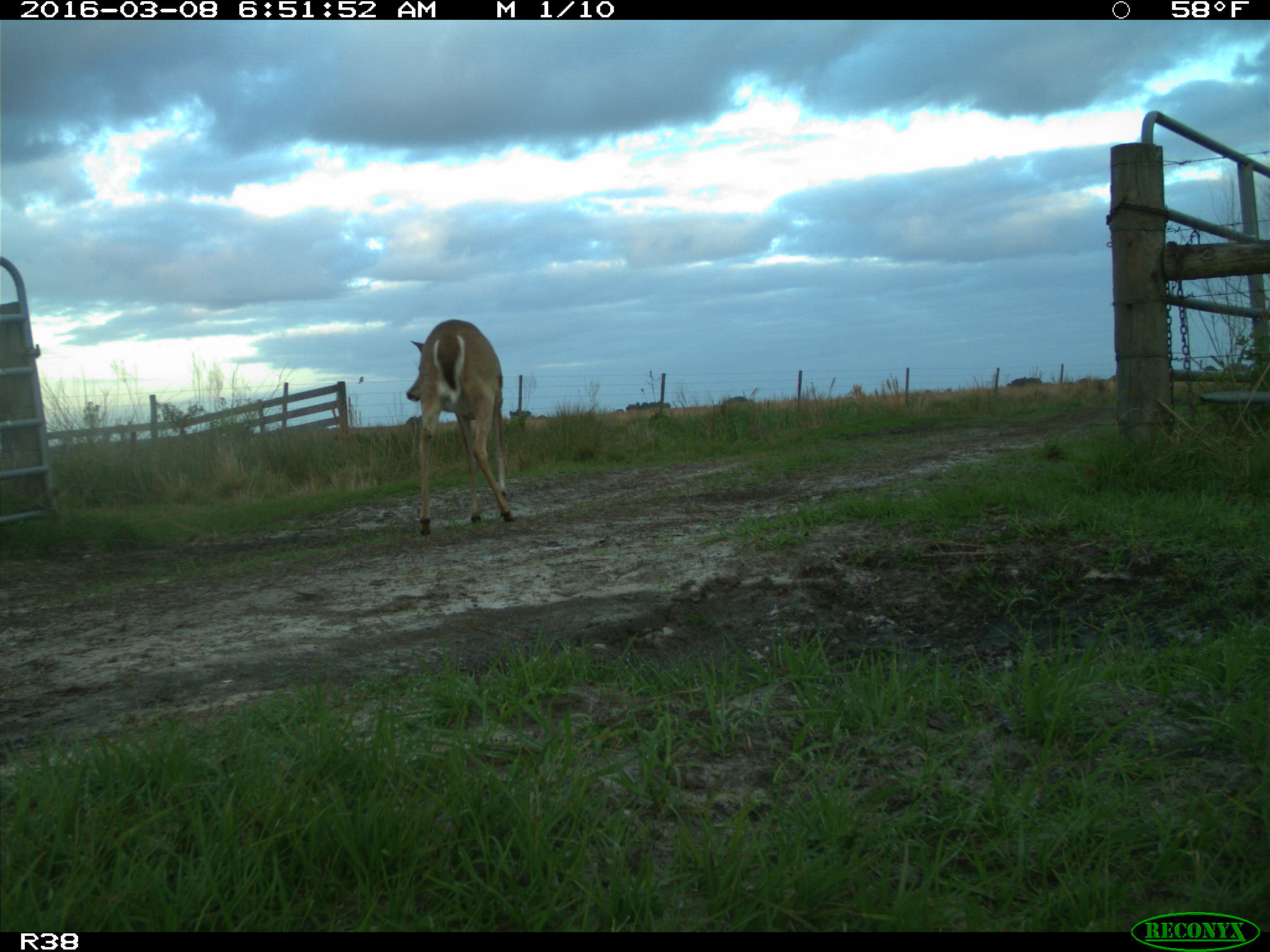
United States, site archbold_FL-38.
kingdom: Animalia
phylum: Chordata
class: Mammalia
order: Artiodactyla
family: Cervidae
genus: Odocoileus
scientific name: Odocoileus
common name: deer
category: unidentified deer